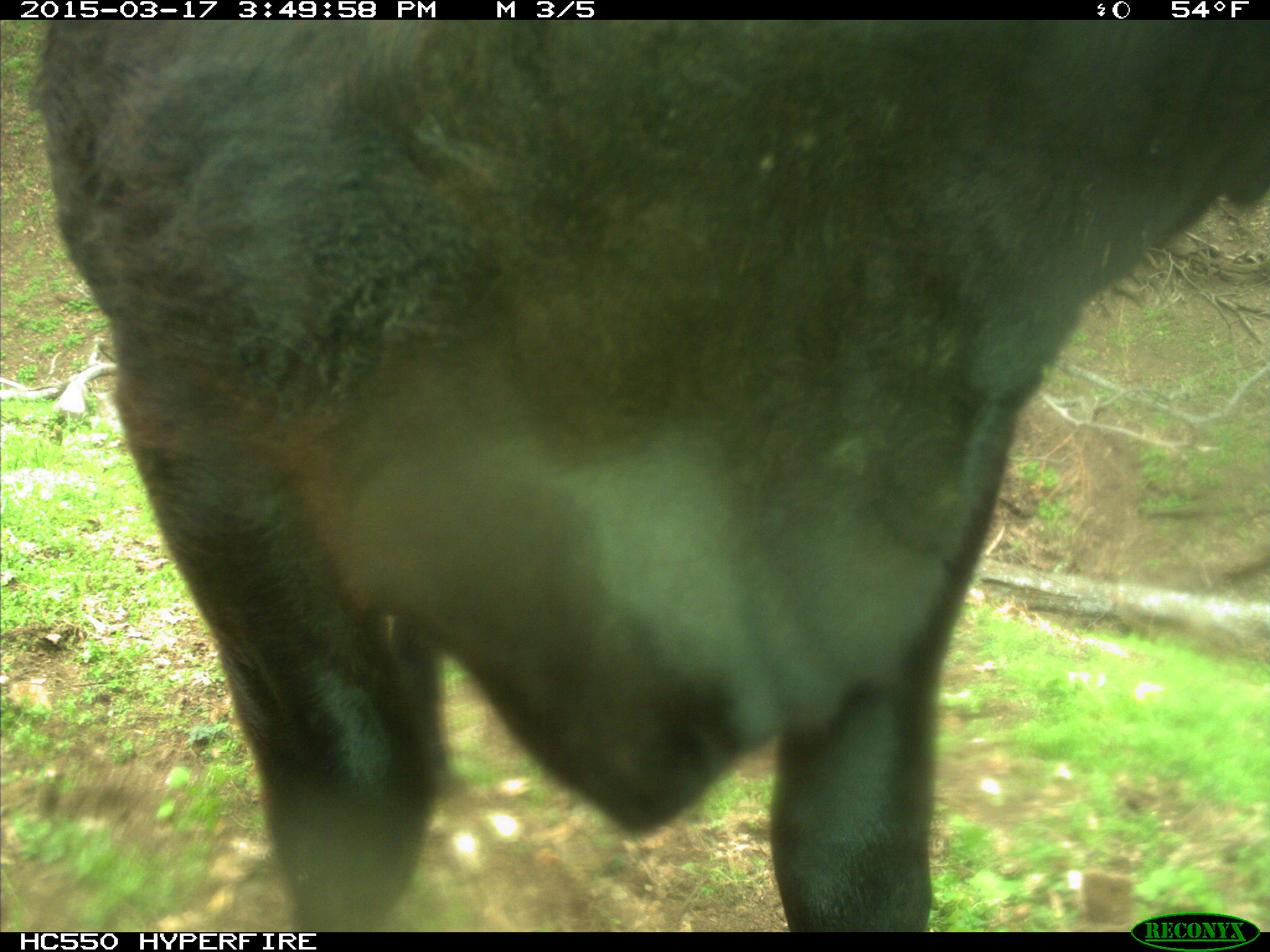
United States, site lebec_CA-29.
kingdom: Animalia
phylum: Chordata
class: Mammalia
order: Artiodactyla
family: Bovidae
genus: Bos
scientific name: Bos taurus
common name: domestic cow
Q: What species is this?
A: Bos taurus (domestic cow).